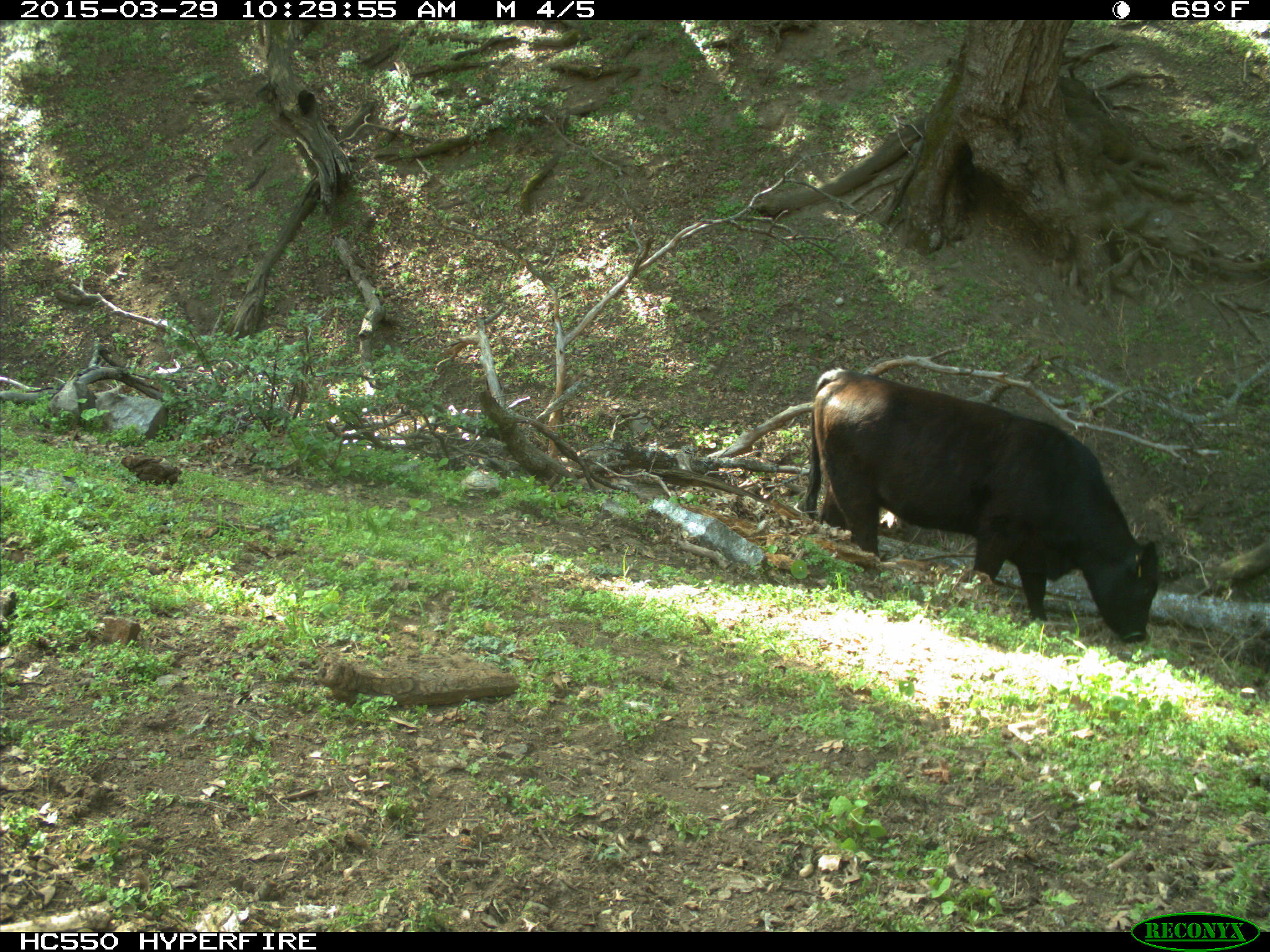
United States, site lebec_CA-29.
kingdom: Animalia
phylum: Chordata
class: Mammalia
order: Artiodactyla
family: Bovidae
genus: Bos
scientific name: Bos taurus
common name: domestic cow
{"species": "Bos taurus (domestic cow)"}